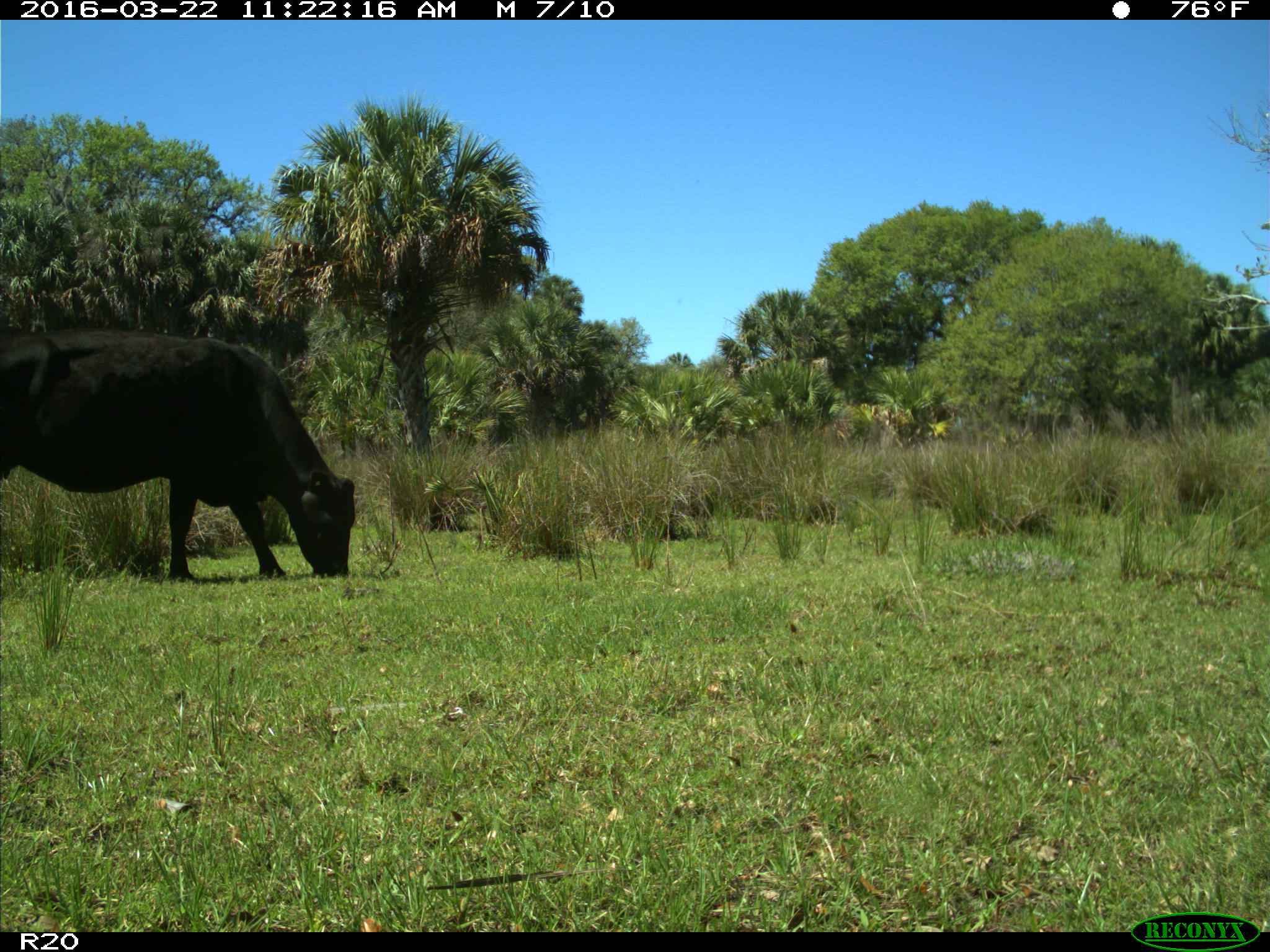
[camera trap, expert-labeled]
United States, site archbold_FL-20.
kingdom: Animalia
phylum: Chordata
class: Mammalia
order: Artiodactyla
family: Bovidae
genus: Bos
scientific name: Bos taurus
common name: domestic cow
Bos taurus (domestic cow).